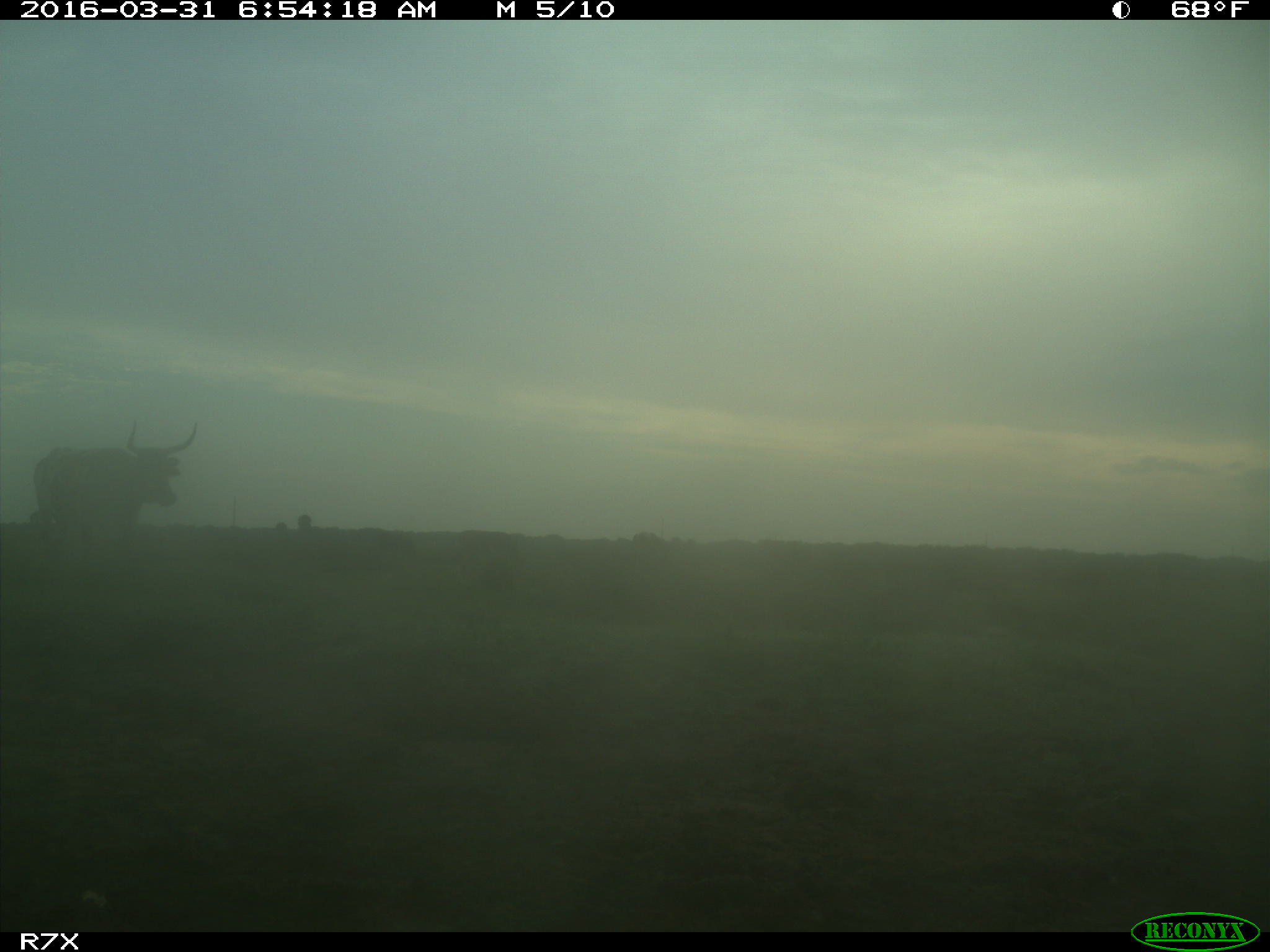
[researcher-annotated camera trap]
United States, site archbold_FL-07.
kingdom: Animalia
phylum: Chordata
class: Mammalia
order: Artiodactyla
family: Bovidae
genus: Bos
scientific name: Bos taurus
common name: domestic cow